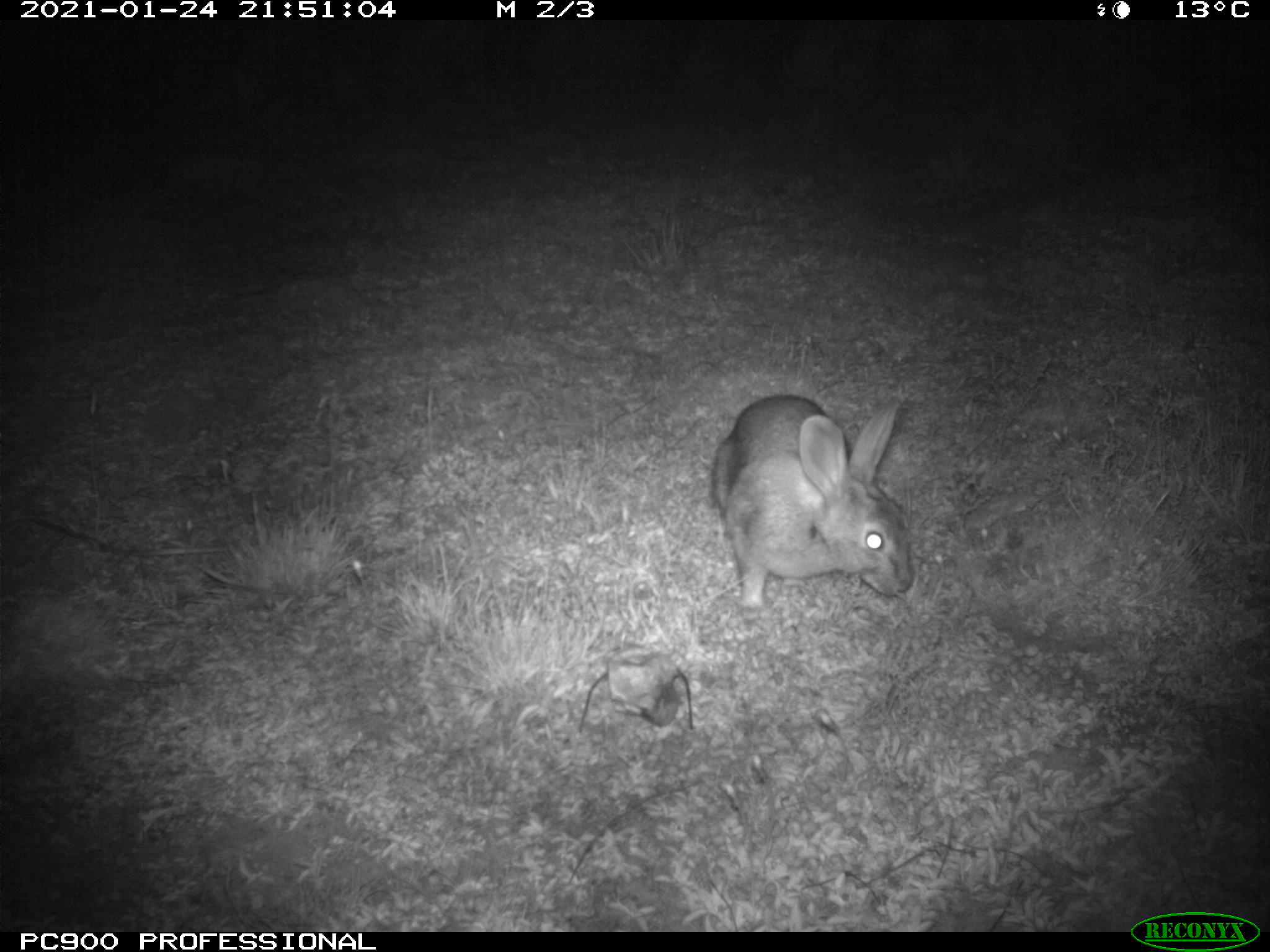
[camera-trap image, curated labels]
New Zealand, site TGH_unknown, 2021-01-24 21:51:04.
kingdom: Animalia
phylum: Chordata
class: Mammalia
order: Lagomorpha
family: Leporidae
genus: Oryctolagus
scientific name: Oryctolagus cuniculus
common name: european rabbit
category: rabbit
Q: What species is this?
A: Rabbit (european rabbit) (Oryctolagus cuniculus).